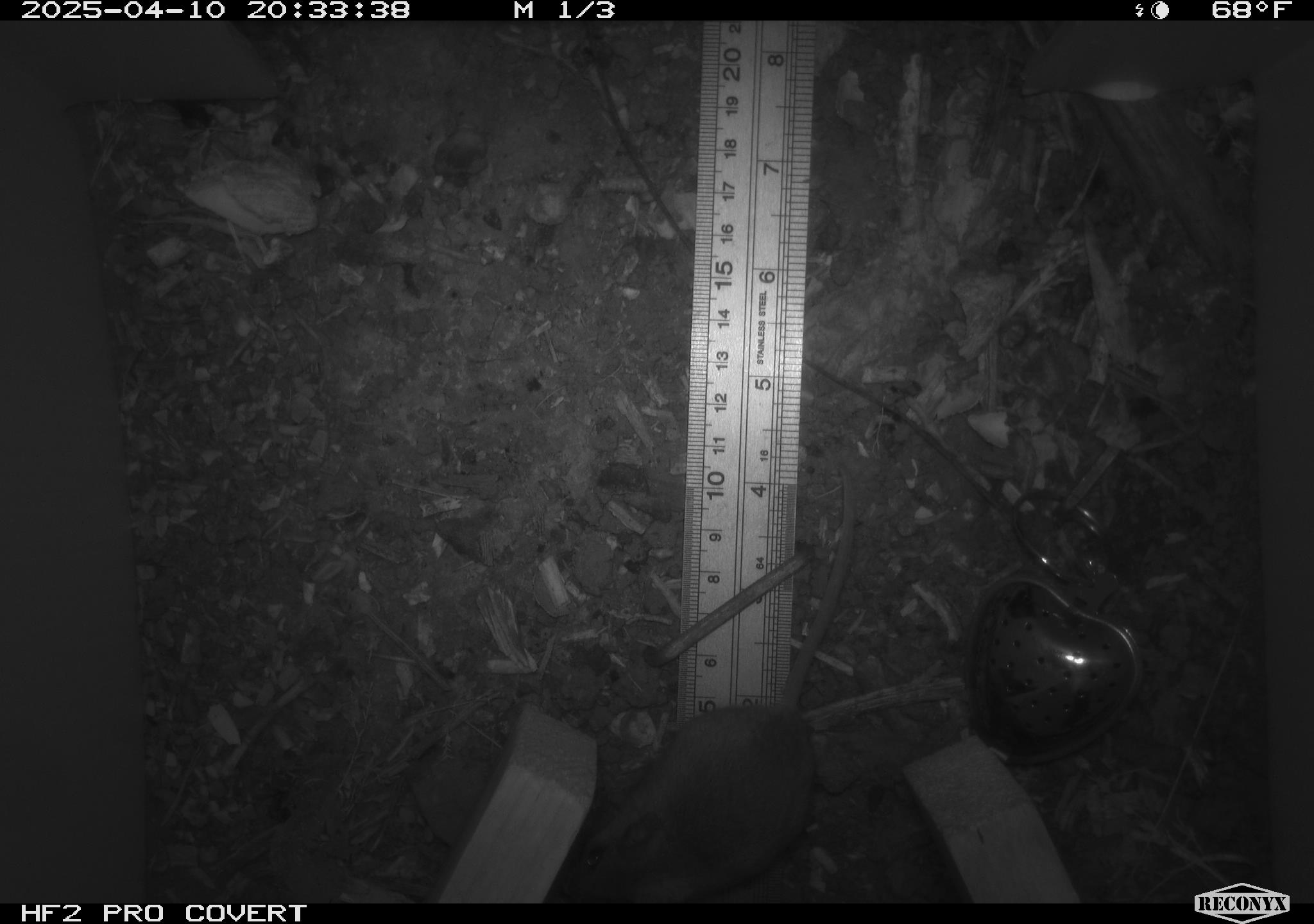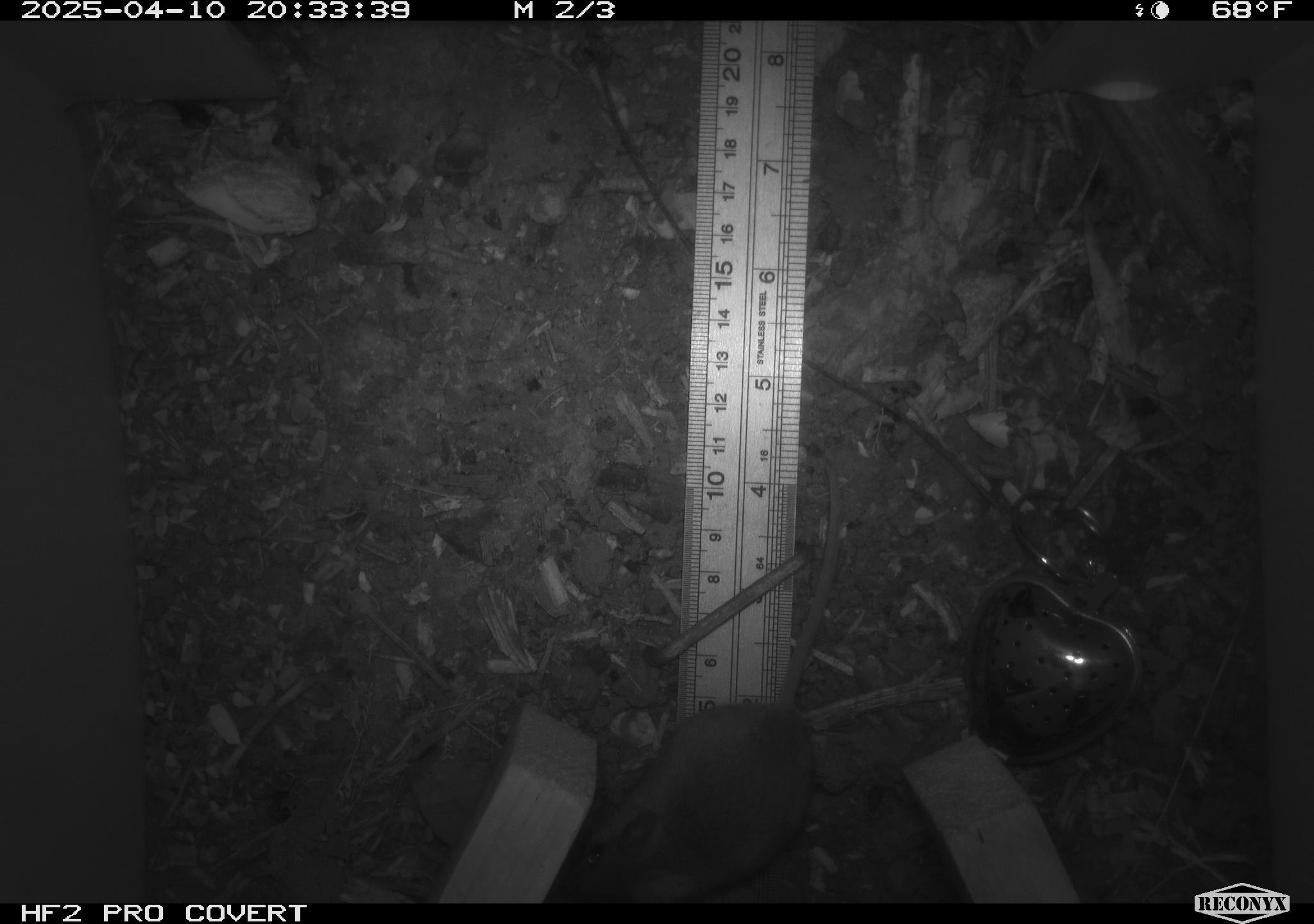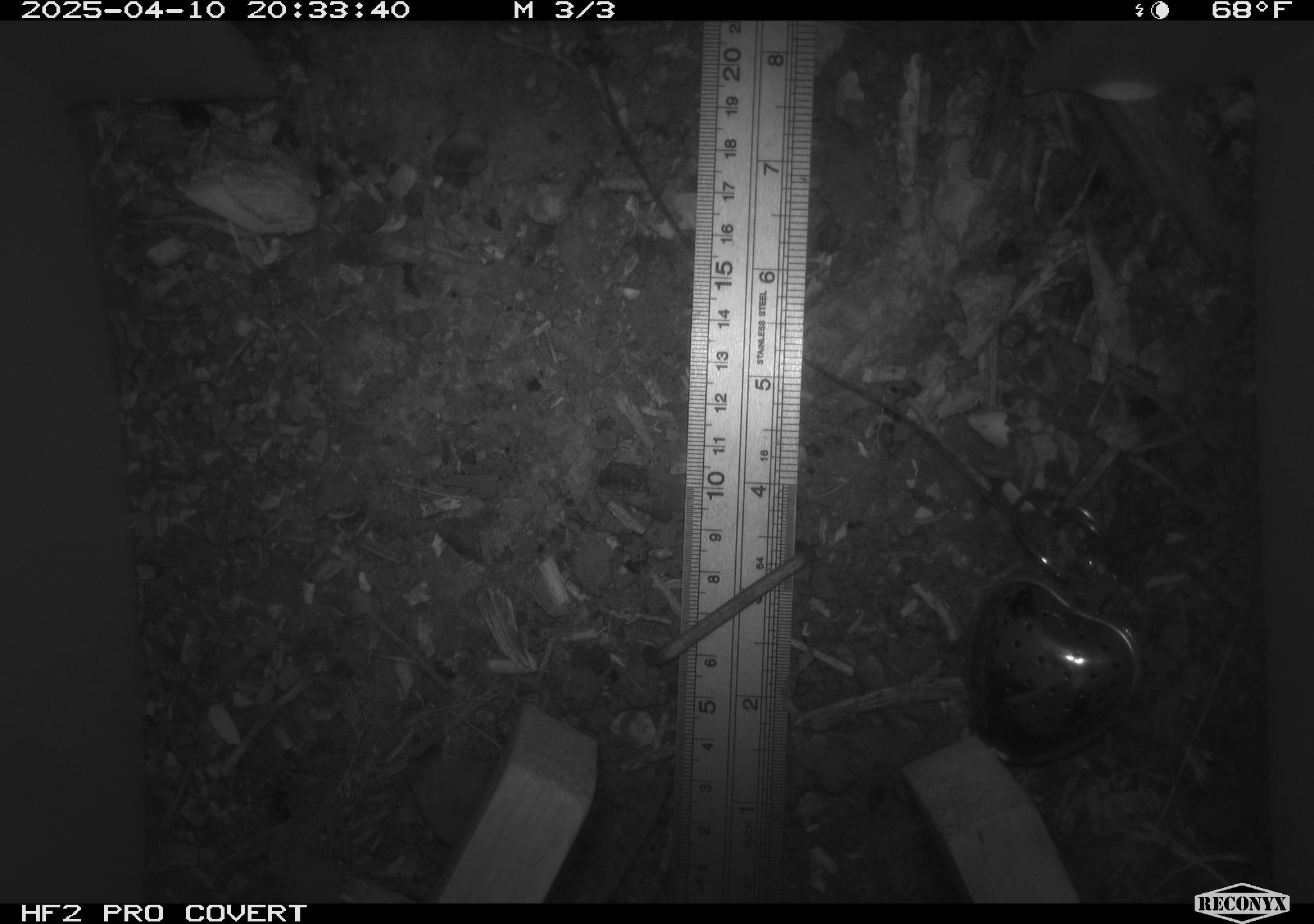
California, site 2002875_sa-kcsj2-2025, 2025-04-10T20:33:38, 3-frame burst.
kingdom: Animalia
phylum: Chordata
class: Mammalia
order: Rodentia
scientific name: Rodentia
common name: rodent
Rodent (Rodentia).